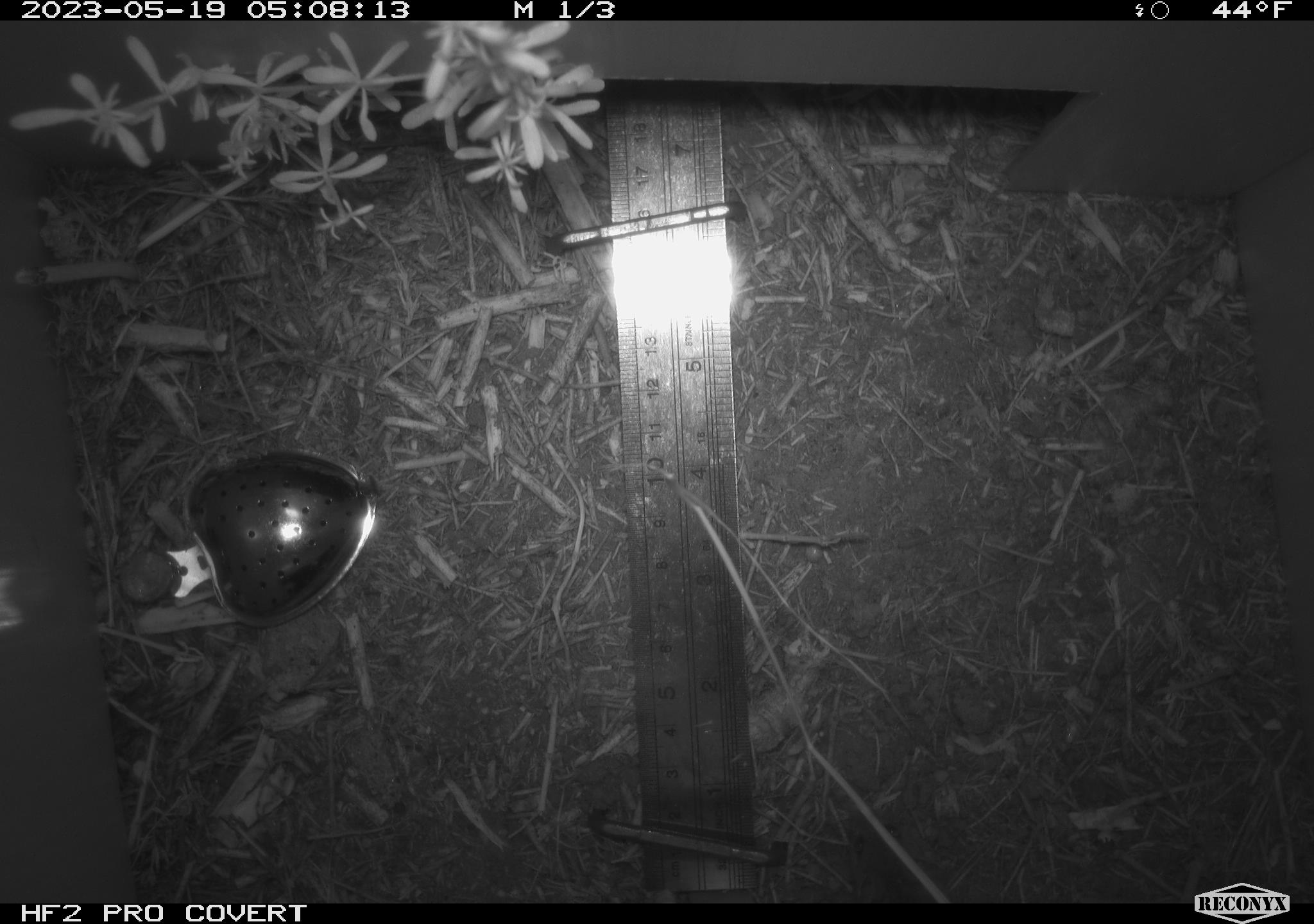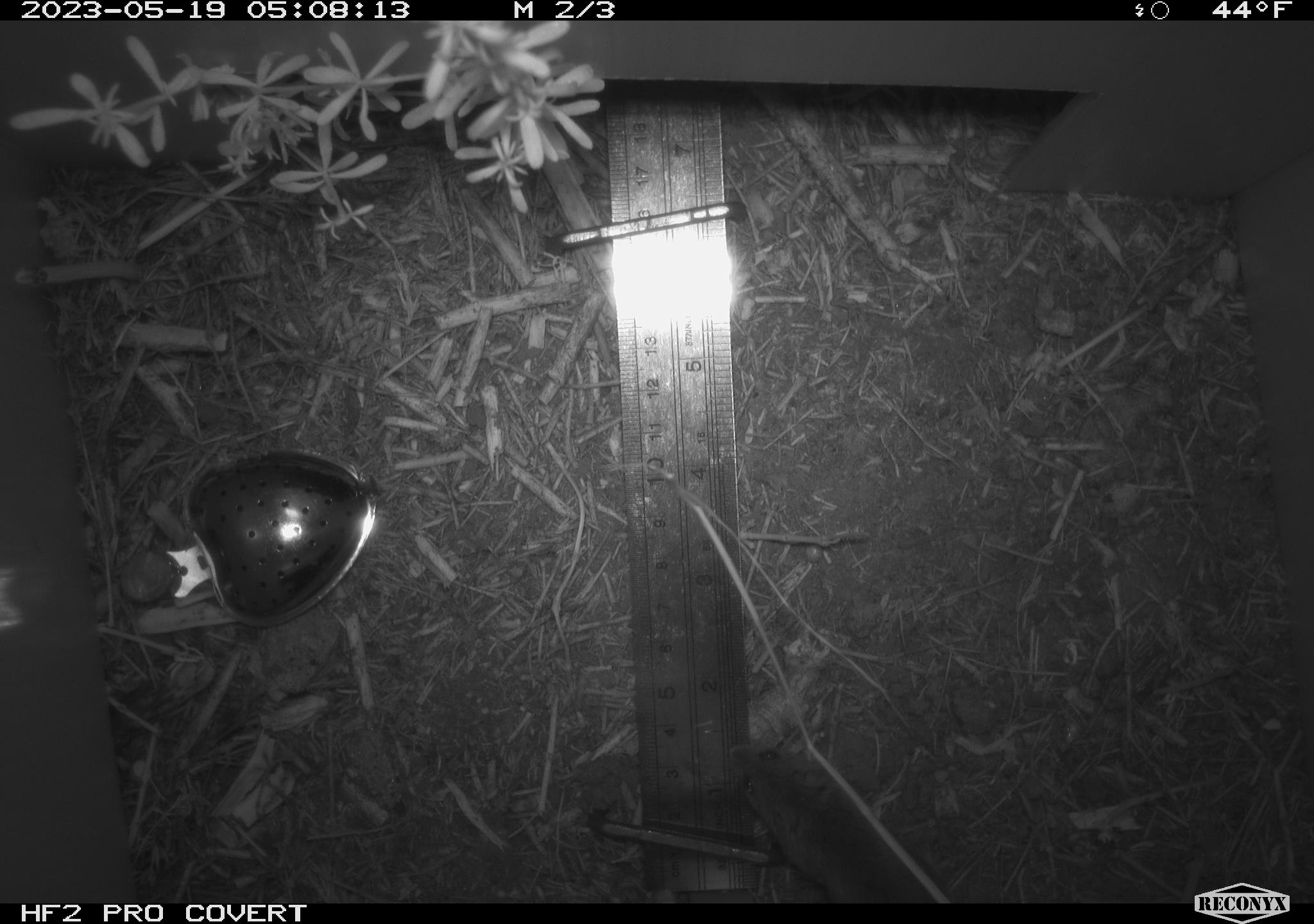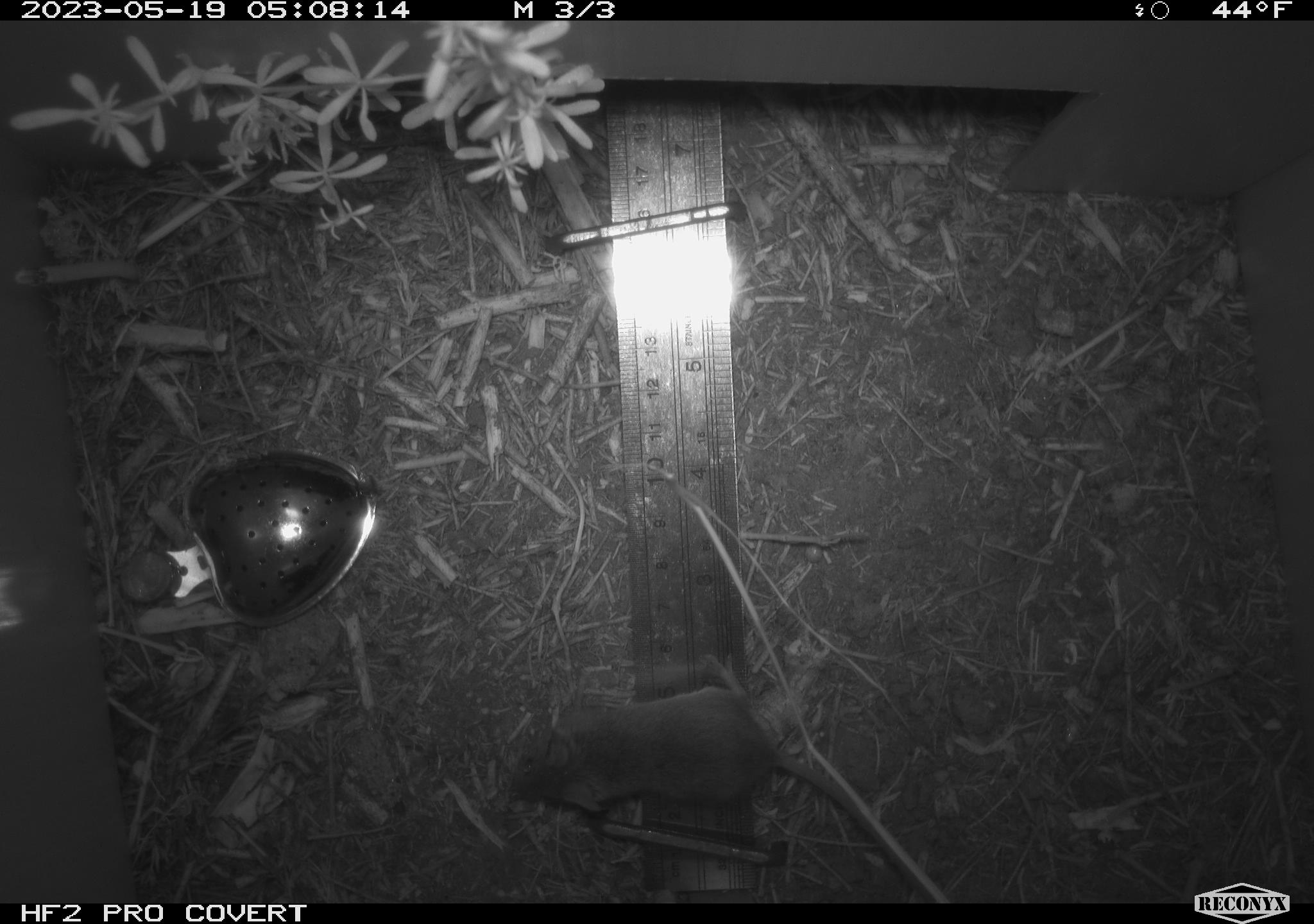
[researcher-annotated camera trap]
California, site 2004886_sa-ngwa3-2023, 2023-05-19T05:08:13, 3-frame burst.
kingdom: Animalia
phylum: Chordata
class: Mammalia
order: Rodentia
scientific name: Rodentia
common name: mouse species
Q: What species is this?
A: Mouse species (Rodentia).